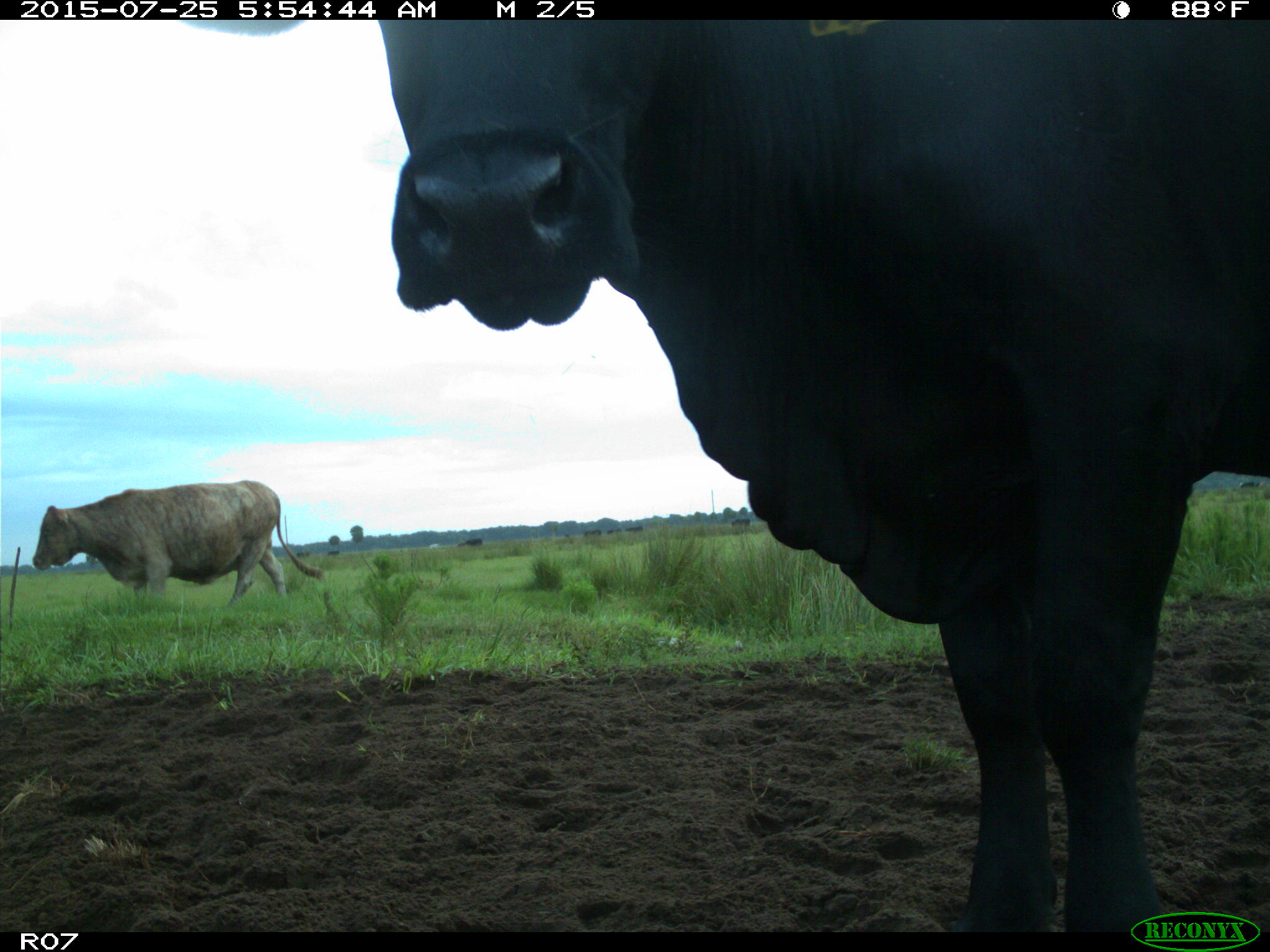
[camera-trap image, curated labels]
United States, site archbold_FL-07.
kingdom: Animalia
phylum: Chordata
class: Mammalia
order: Artiodactyla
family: Bovidae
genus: Bos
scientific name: Bos taurus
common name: domestic cow